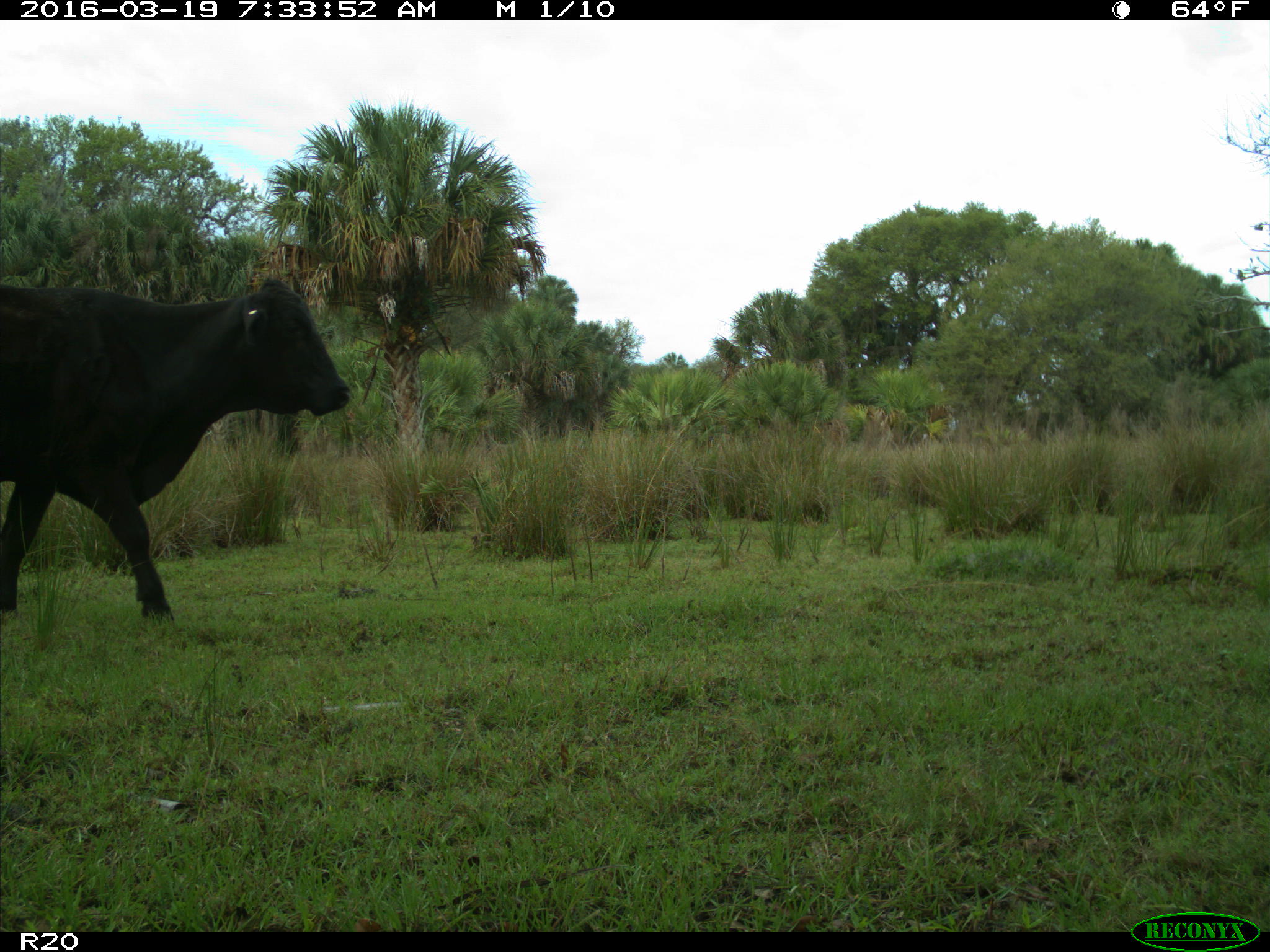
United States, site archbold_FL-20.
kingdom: Animalia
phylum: Chordata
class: Mammalia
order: Artiodactyla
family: Bovidae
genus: Bos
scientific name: Bos taurus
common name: domestic cow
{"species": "Bos taurus (domestic cow)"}